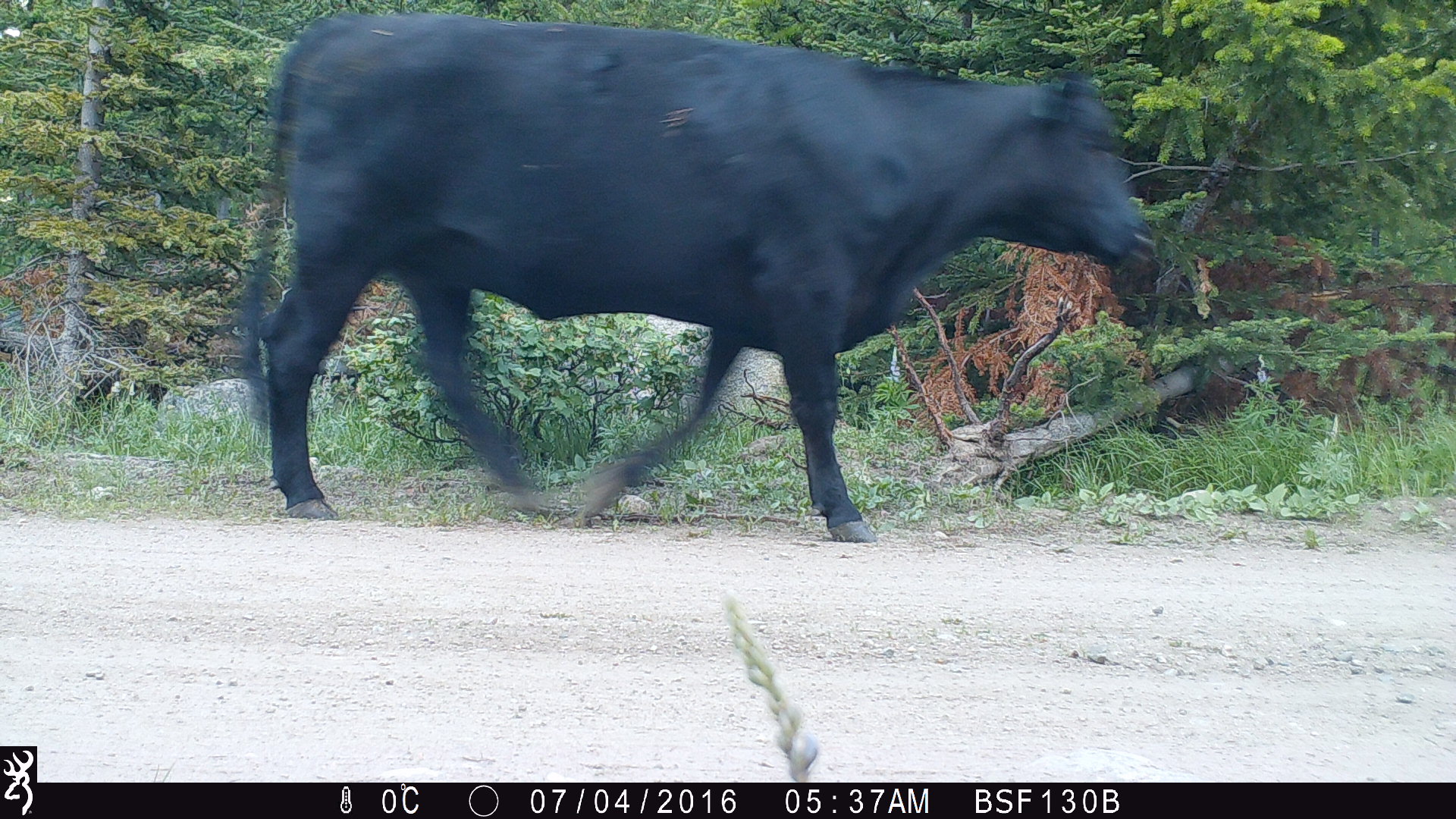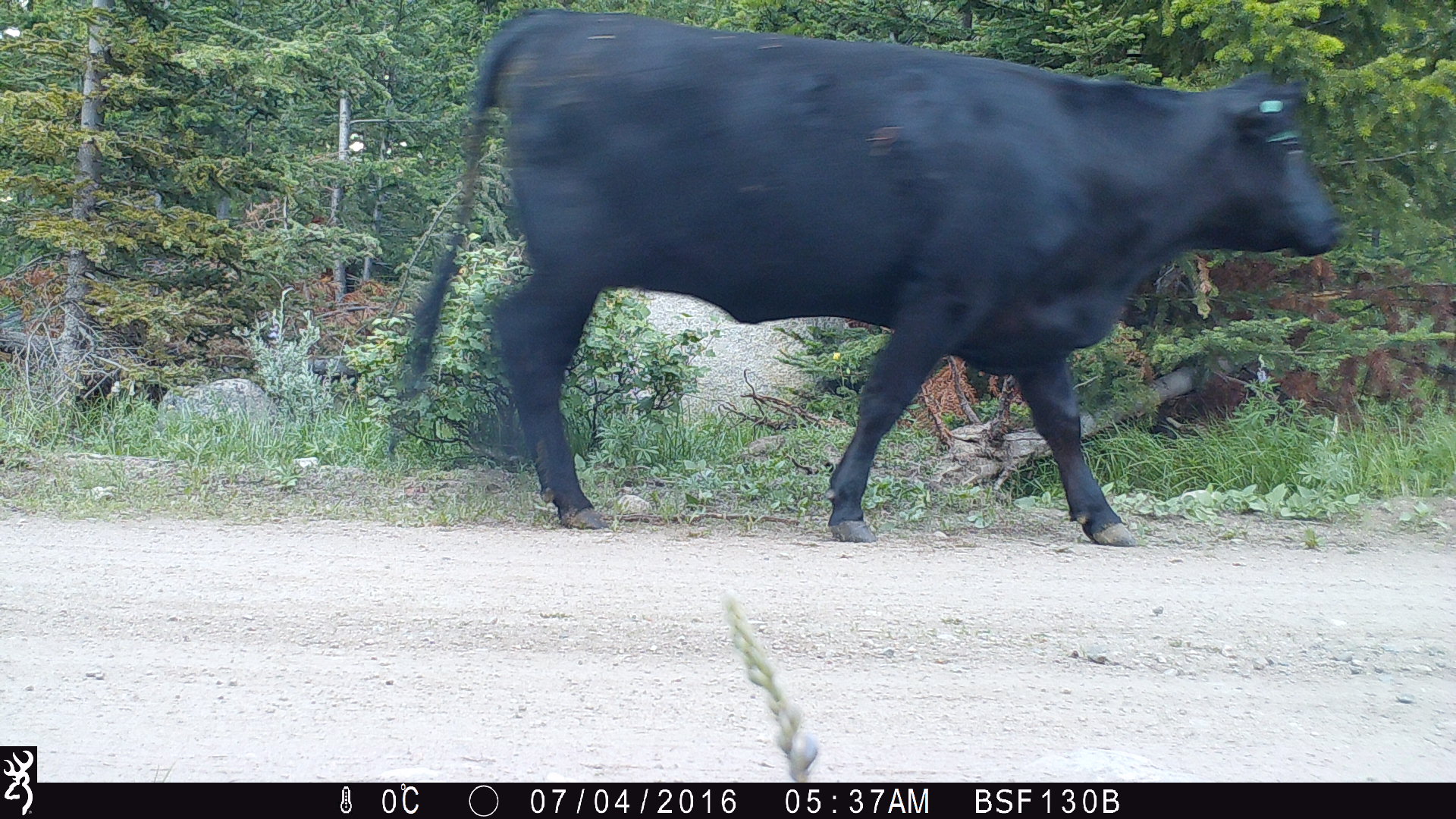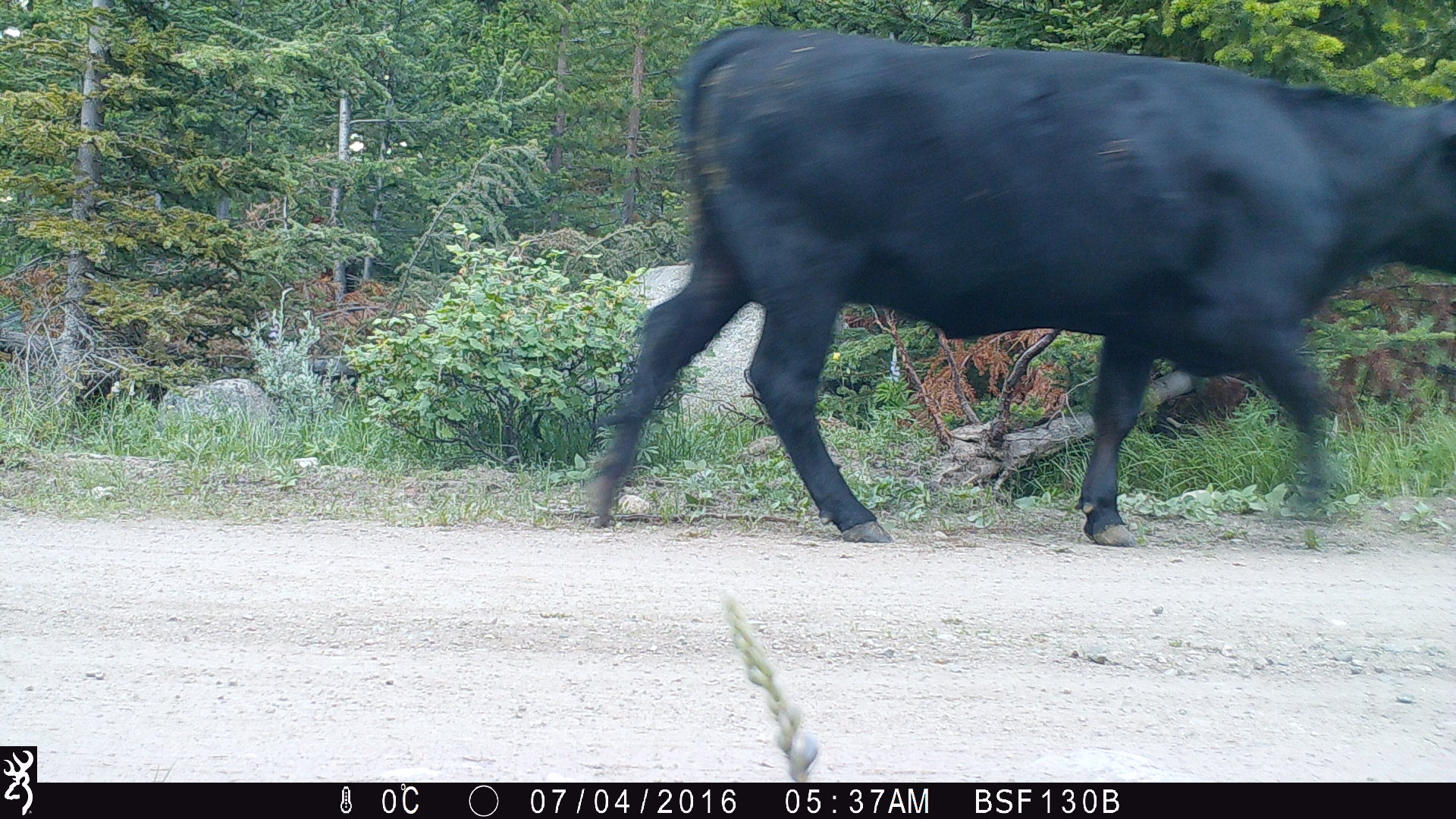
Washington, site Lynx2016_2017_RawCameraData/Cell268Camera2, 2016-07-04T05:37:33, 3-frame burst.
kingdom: Animalia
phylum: Chordata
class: Mammalia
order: Artiodactyla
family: Bovidae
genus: Bos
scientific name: Bos taurus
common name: domestic cattle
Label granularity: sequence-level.